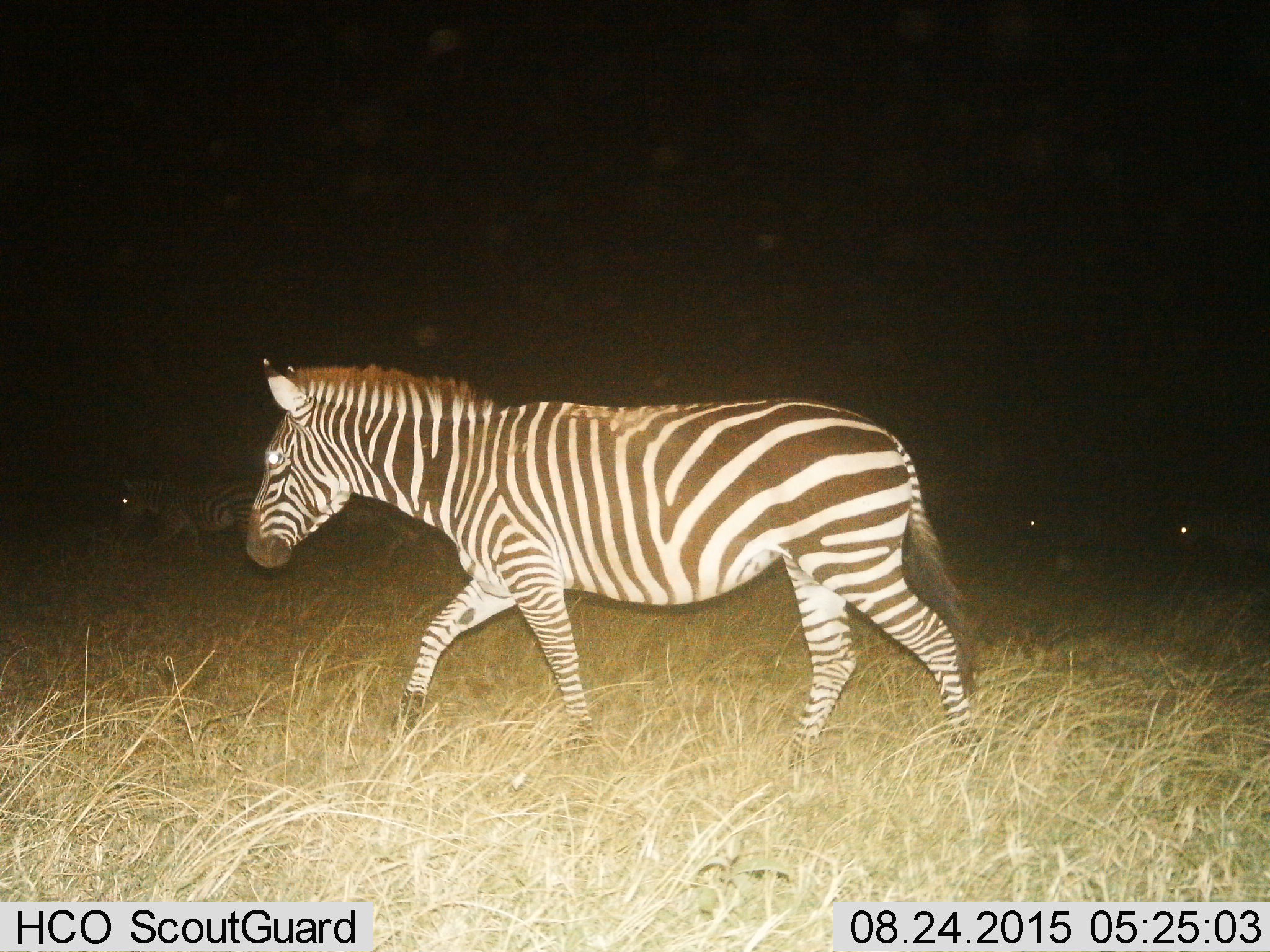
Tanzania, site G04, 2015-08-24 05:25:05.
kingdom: Animalia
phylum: Chordata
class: Mammalia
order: Perissodactyla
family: Equidae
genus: Equus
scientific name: Equus quagga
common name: plains zebra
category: zebra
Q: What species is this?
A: Zebra (plains zebra) (Equus quagga).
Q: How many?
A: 4.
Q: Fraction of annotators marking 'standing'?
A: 6%.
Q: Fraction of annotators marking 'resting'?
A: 0%.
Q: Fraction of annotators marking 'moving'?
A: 94%.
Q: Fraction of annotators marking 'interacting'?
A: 0%.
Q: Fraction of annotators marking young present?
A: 0%.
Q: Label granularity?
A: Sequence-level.